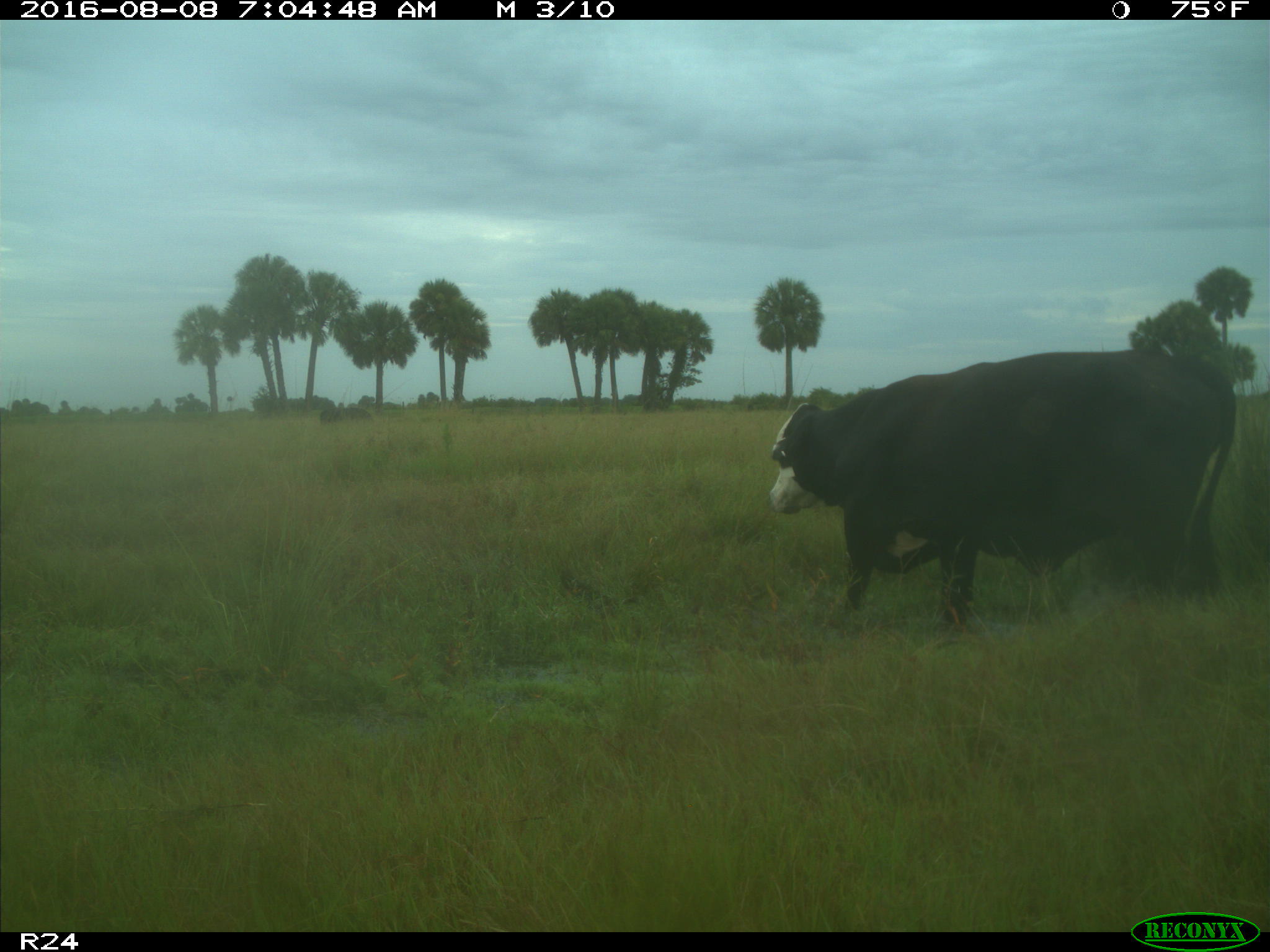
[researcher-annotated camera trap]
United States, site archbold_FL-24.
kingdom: Animalia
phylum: Chordata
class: Mammalia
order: Artiodactyla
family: Bovidae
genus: Bos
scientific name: Bos taurus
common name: domestic cow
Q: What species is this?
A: Bos taurus (domestic cow).